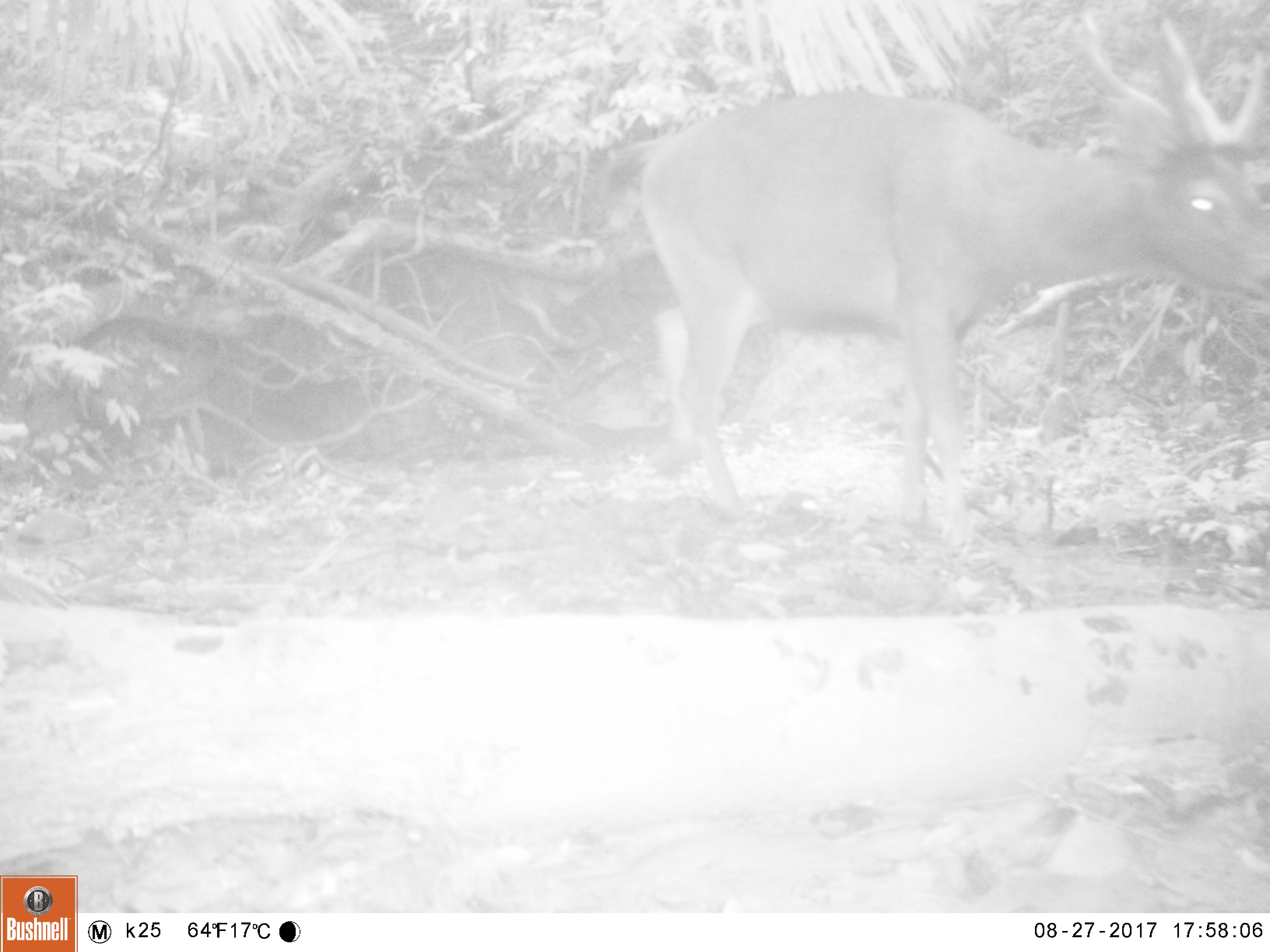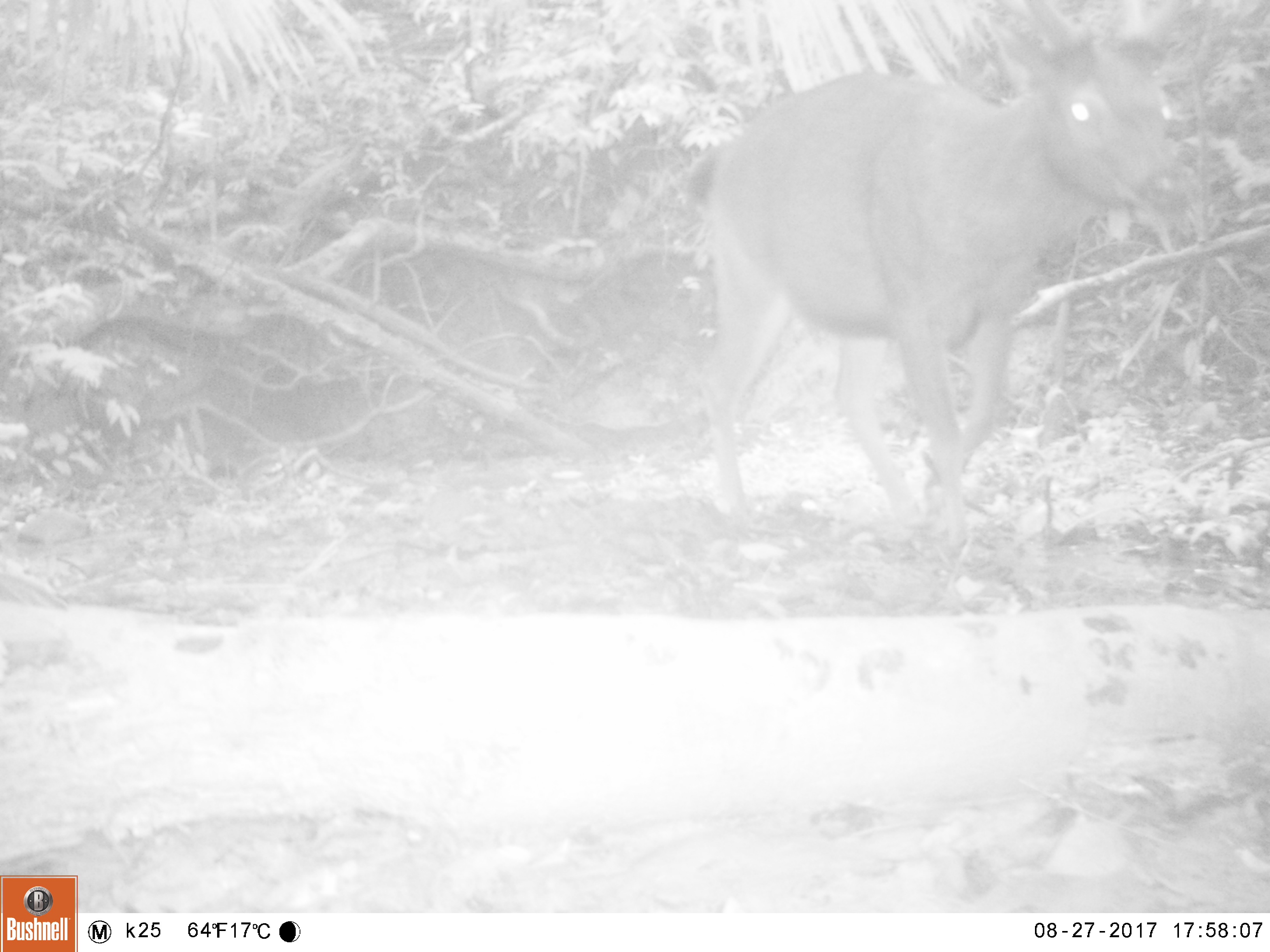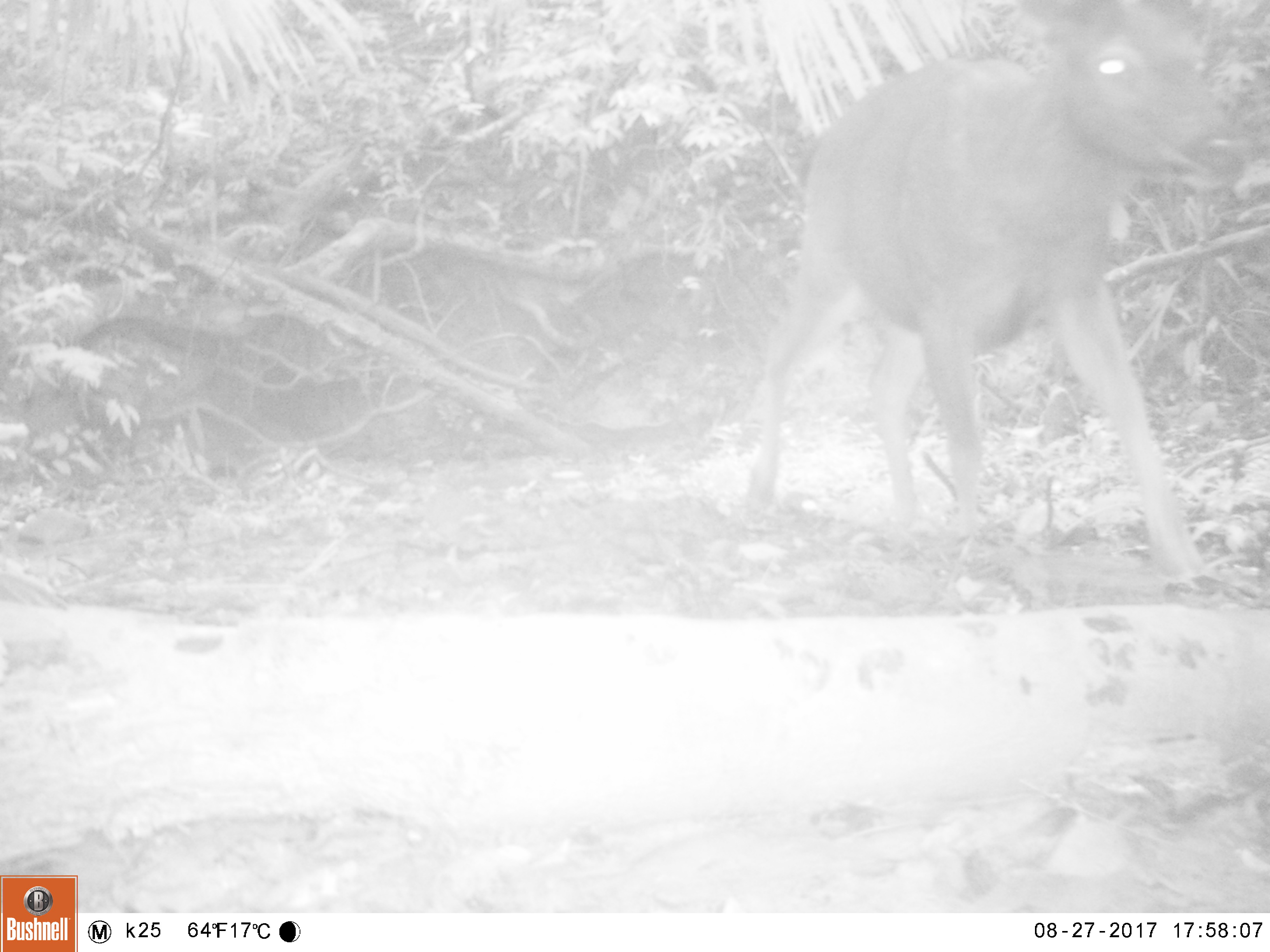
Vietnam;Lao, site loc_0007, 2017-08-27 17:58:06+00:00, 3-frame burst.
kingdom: Animalia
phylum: Chordata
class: Mammalia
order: Artiodactyla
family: Cervidae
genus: Rusa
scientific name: Rusa unicolor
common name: sambar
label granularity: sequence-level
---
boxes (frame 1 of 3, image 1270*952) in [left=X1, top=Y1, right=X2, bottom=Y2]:
sambar: [left=621, top=2, right=1270, bottom=551]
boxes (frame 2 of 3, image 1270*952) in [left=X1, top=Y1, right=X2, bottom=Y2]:
sambar: [left=677, top=0, right=1222, bottom=561]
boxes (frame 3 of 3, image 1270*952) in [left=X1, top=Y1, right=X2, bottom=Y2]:
sambar: [left=737, top=0, right=1253, bottom=598]